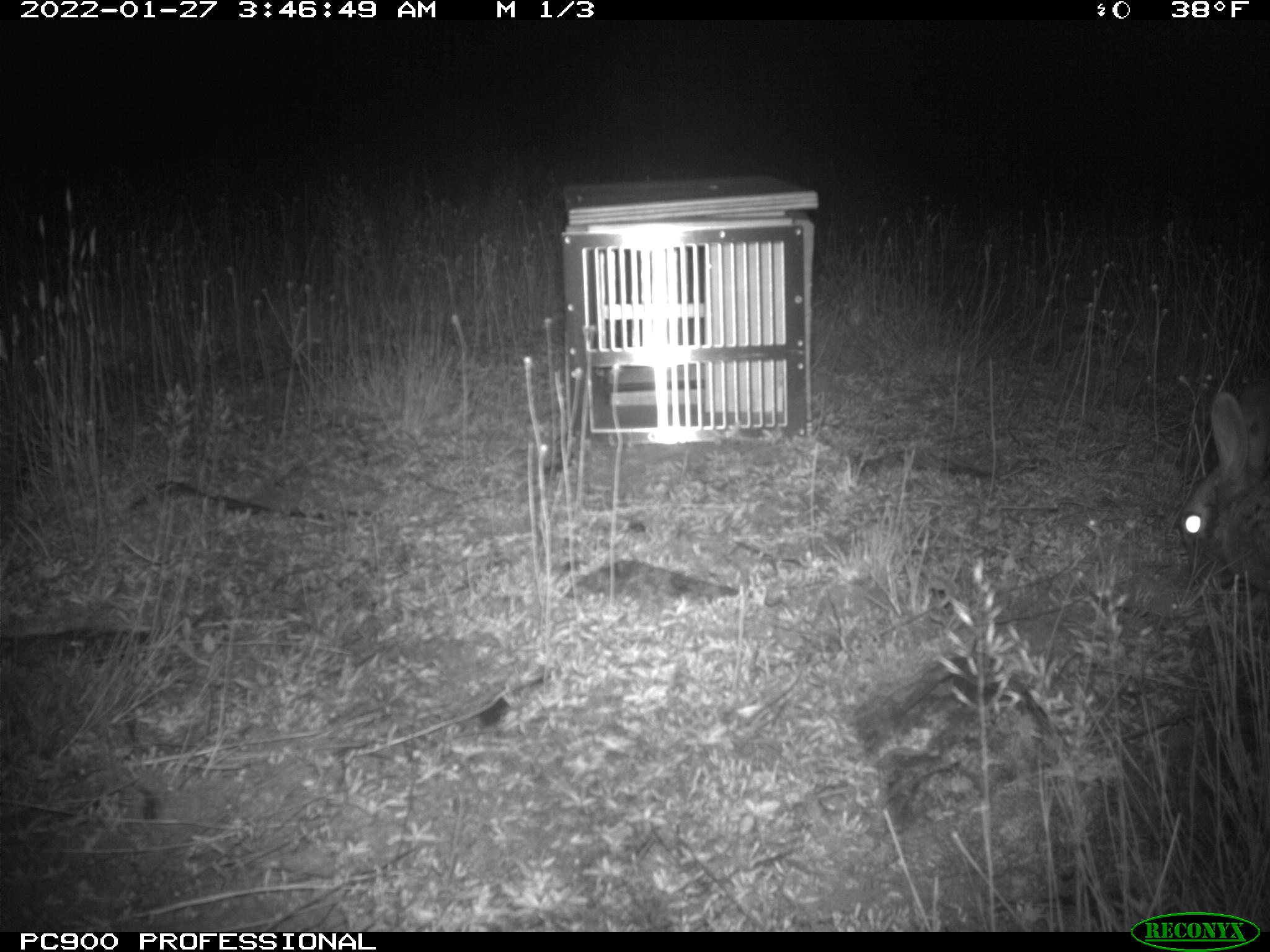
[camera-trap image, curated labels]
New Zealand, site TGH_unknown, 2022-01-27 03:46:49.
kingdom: Animalia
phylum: Chordata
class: Mammalia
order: Lagomorpha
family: Leporidae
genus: Oryctolagus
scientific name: Oryctolagus cuniculus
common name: european rabbit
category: rabbit